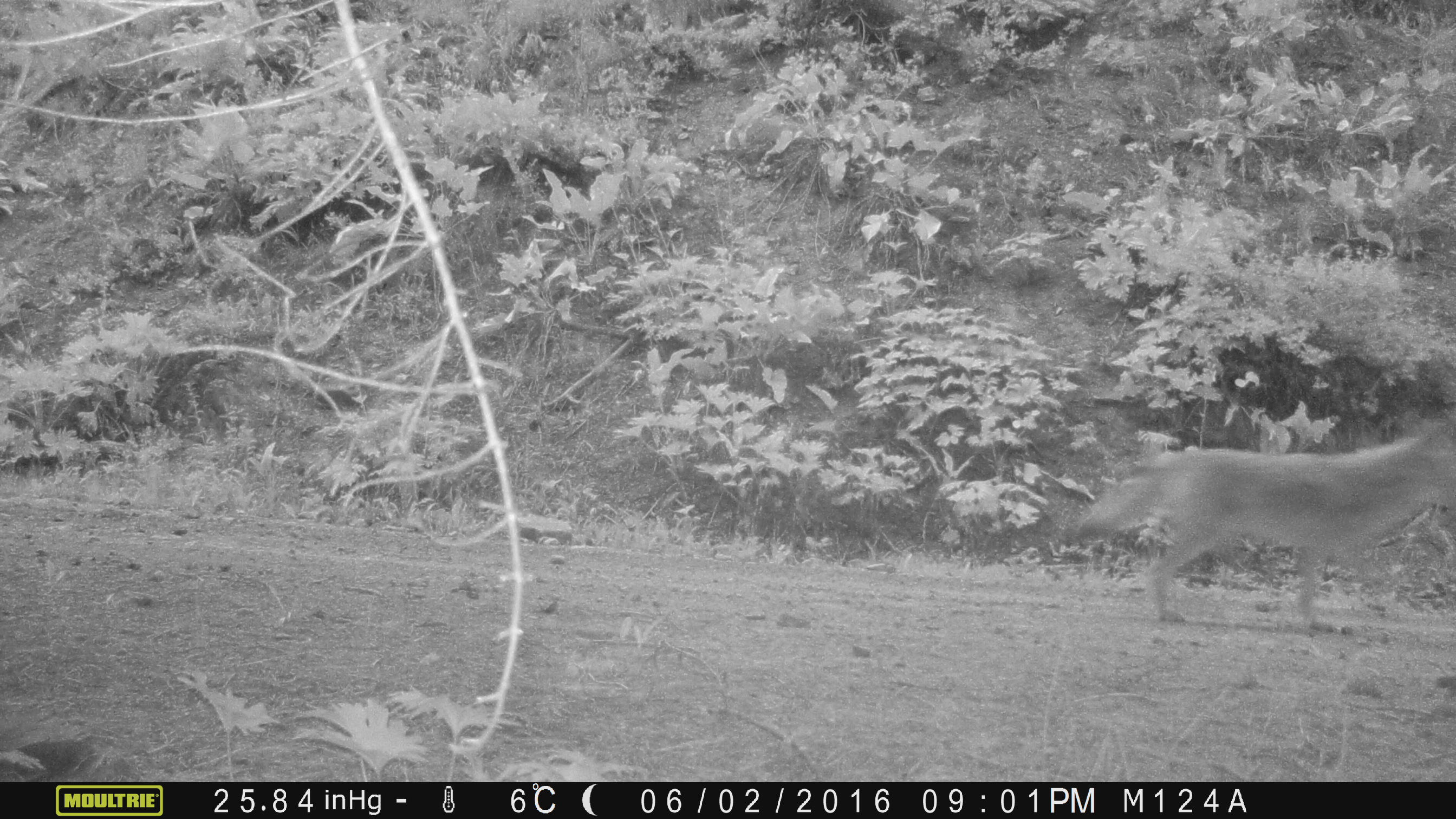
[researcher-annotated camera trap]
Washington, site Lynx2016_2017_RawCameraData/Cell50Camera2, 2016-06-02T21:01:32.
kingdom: Animalia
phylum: Chordata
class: Mammalia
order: Carnivora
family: Canidae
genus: Canis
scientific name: Canis latrans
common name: coyote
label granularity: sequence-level